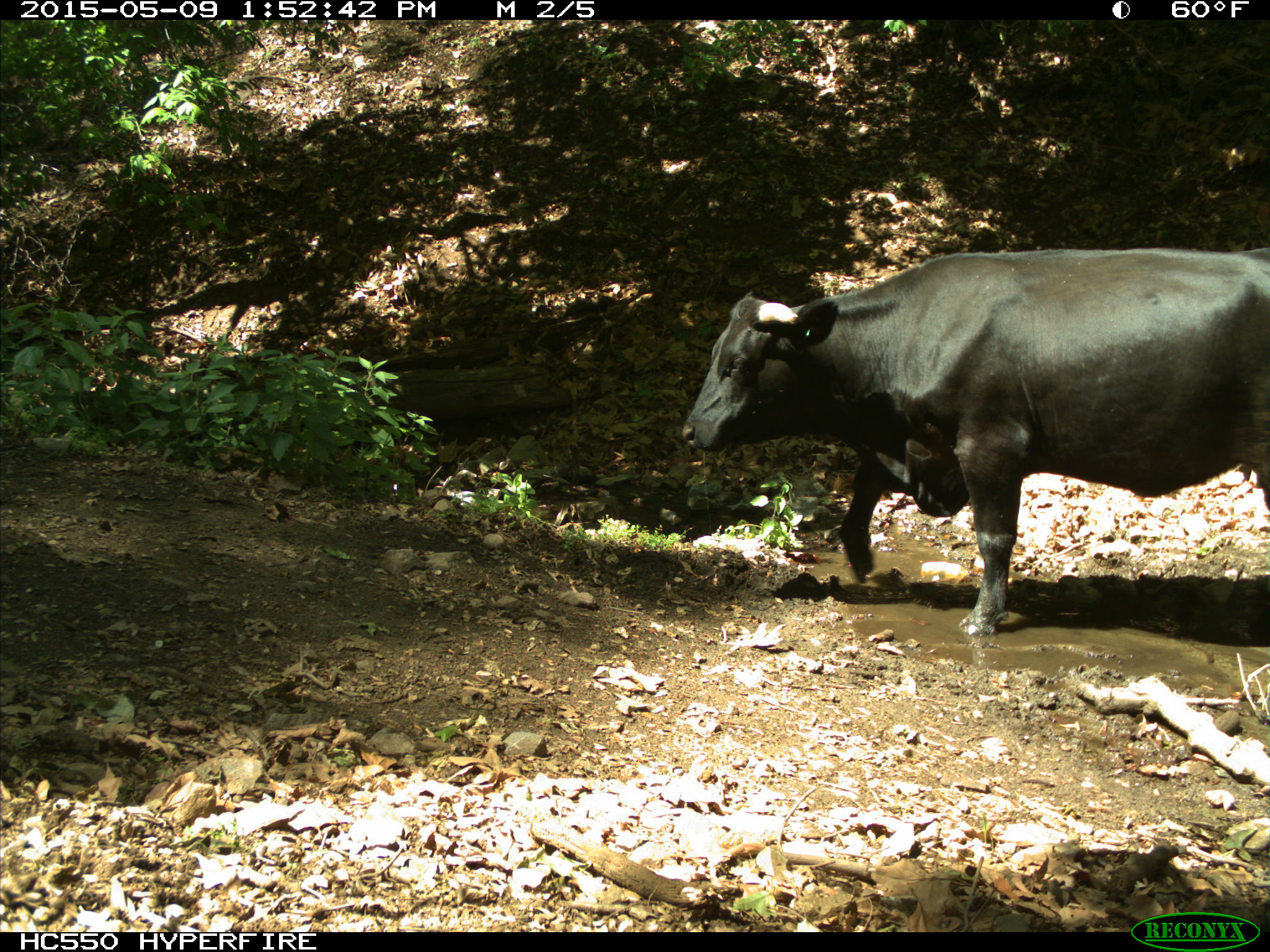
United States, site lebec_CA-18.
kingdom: Animalia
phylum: Chordata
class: Mammalia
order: Artiodactyla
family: Bovidae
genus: Bos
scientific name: Bos taurus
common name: domestic cow